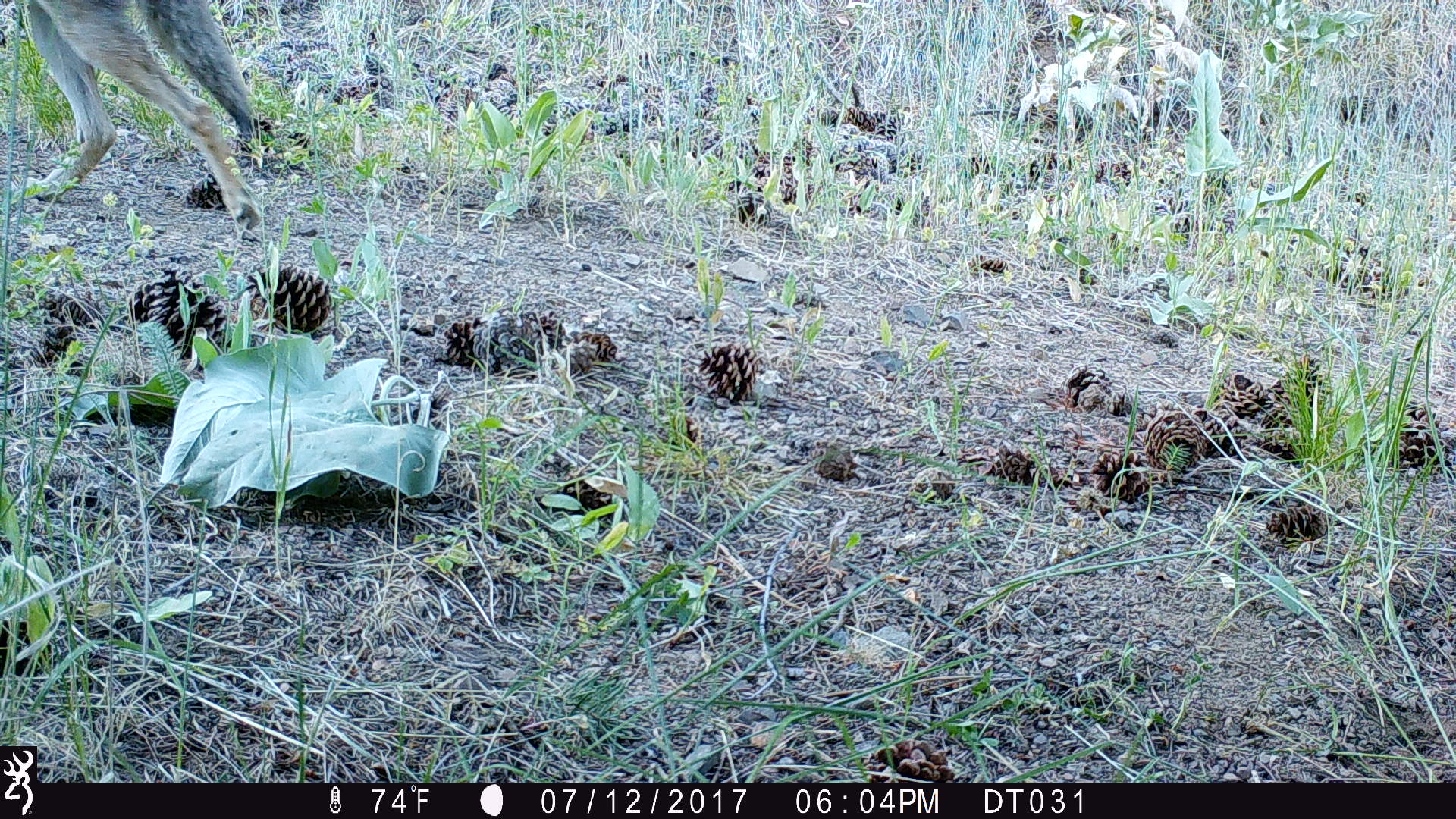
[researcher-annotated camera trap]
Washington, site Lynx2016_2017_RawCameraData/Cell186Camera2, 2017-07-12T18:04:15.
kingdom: Animalia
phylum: Chordata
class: Mammalia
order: Carnivora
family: Canidae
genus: Canis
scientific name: Canis latrans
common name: coyote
Canis latrans (coyote). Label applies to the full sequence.